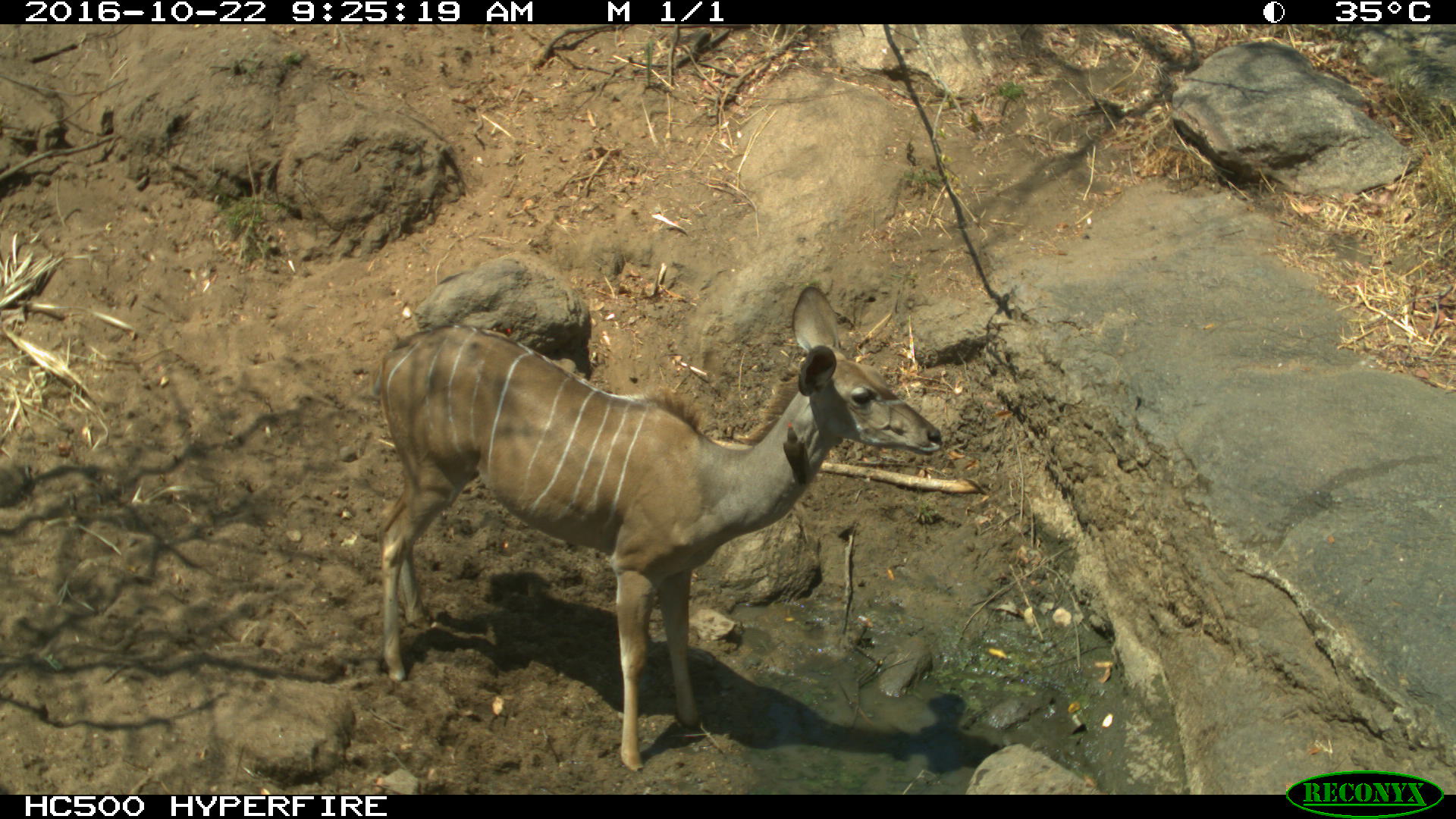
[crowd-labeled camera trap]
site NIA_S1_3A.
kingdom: Animalia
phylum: Chordata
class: Mammalia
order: Artiodactyla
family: Bovidae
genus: Tragelaphus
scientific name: Tragelaphus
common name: kudu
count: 1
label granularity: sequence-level